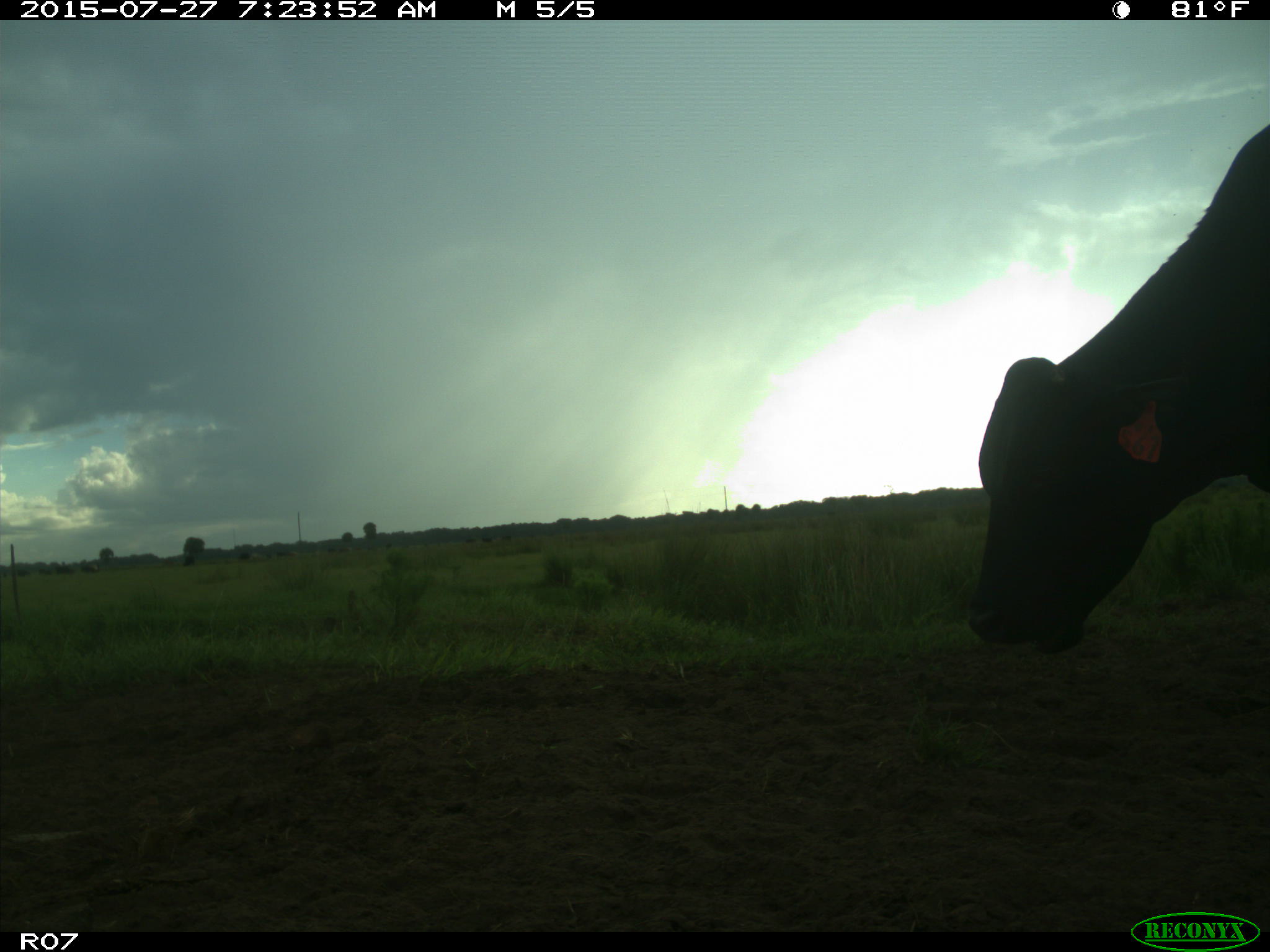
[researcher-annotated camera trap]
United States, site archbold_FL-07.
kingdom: Animalia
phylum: Chordata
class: Mammalia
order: Artiodactyla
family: Bovidae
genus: Bos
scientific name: Bos taurus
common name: domestic cow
Bos taurus (domestic cow).